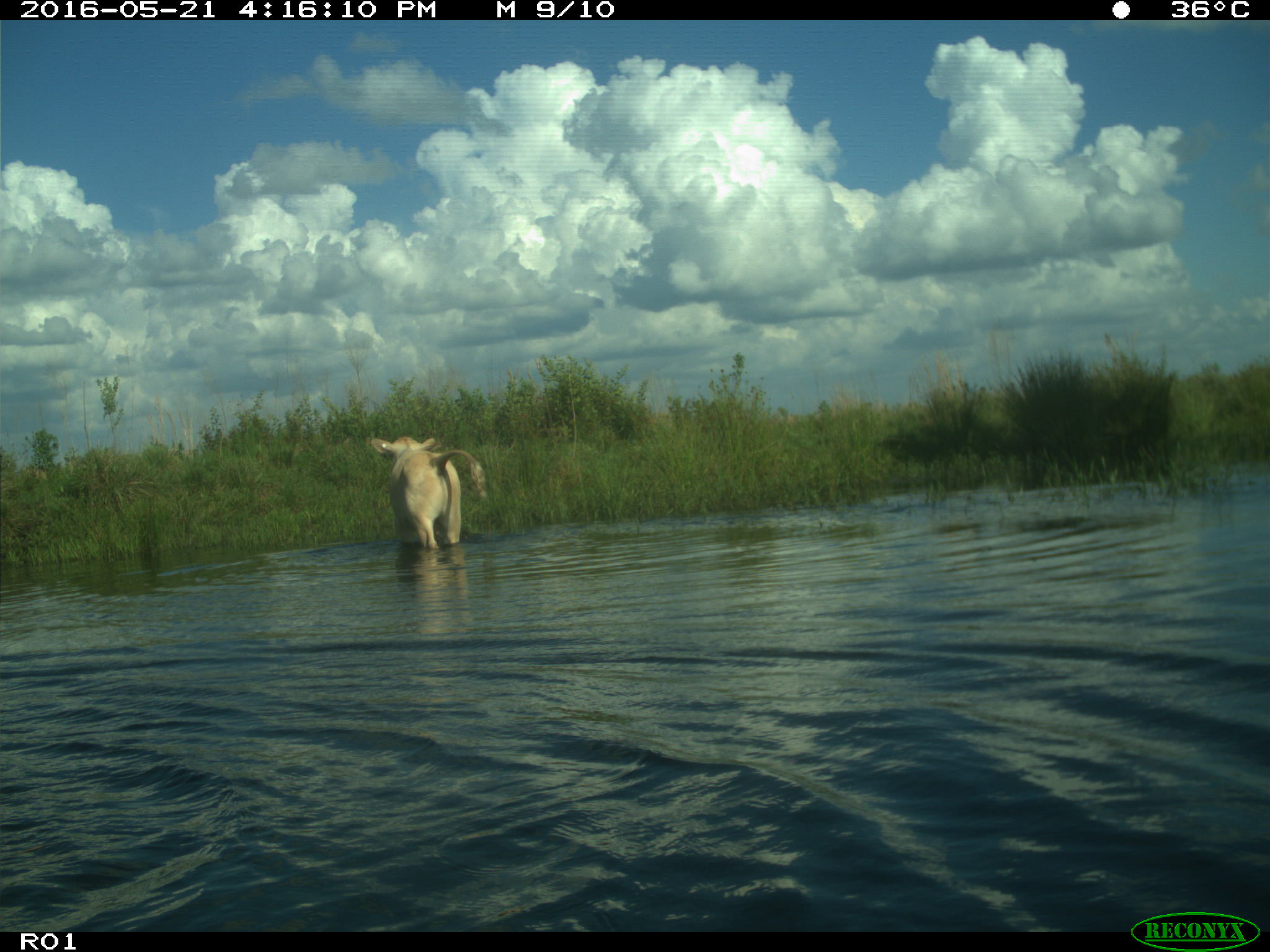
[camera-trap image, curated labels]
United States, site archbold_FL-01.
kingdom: Animalia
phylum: Chordata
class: Mammalia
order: Artiodactyla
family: Bovidae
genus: Bos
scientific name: Bos taurus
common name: domestic cow